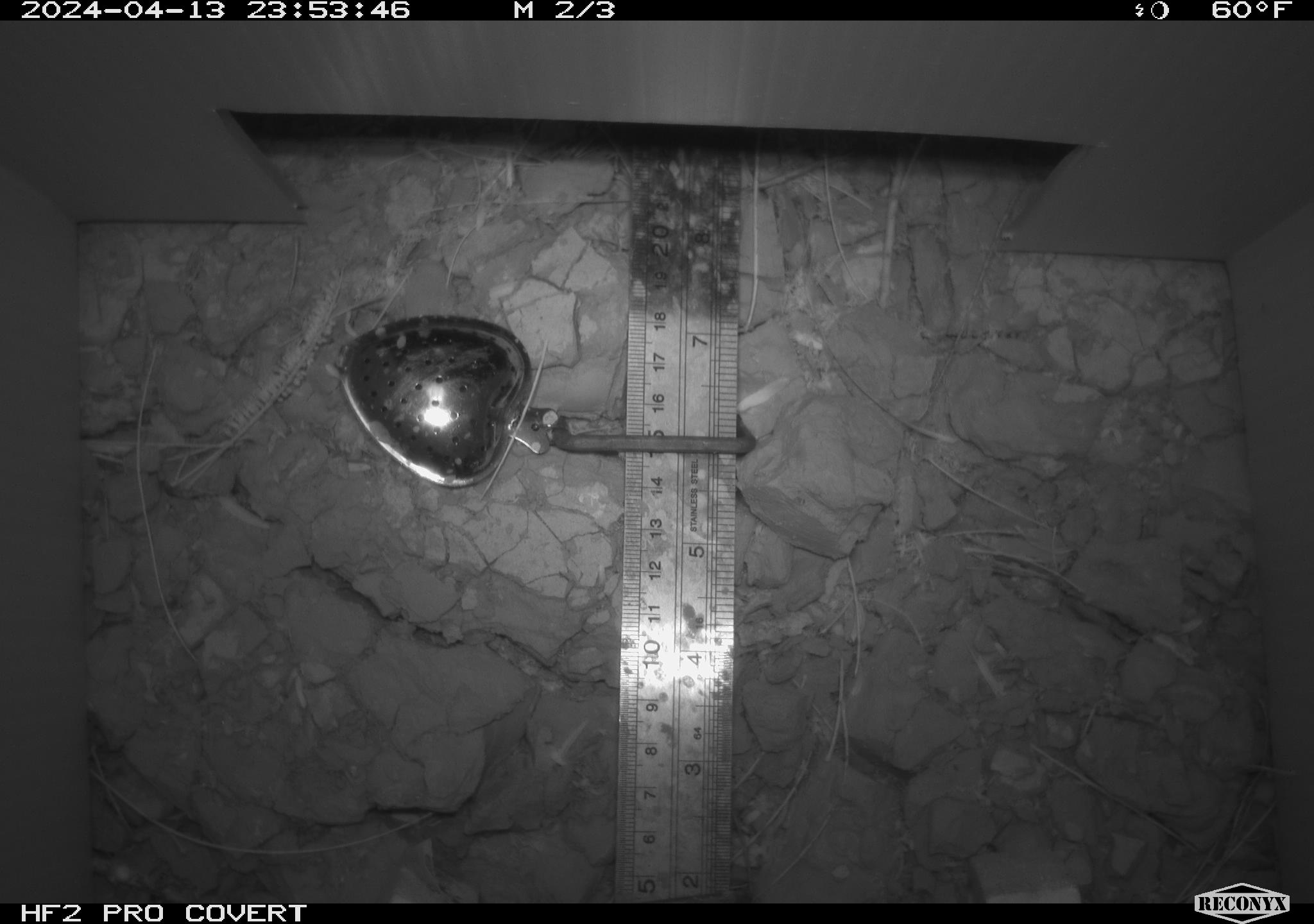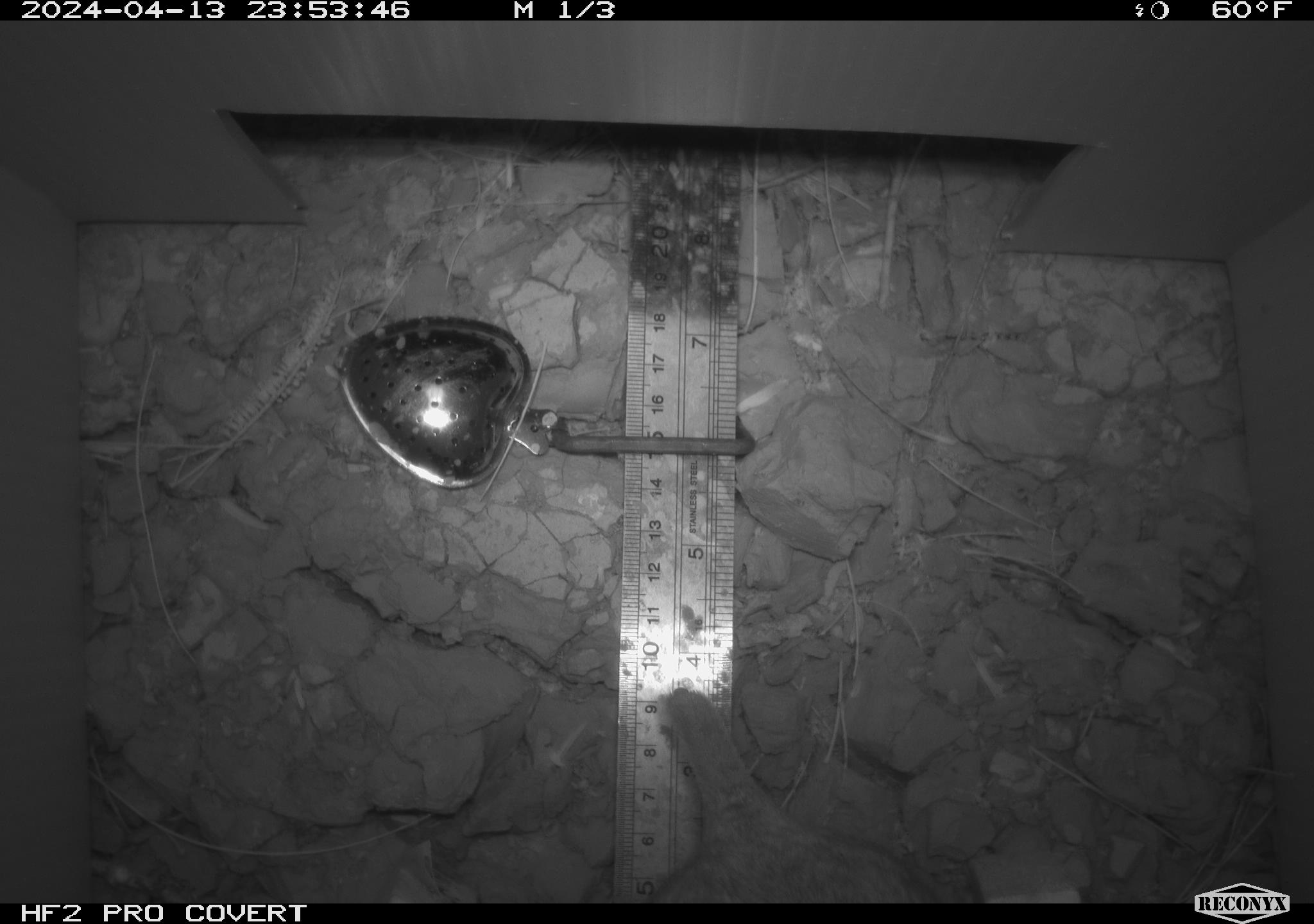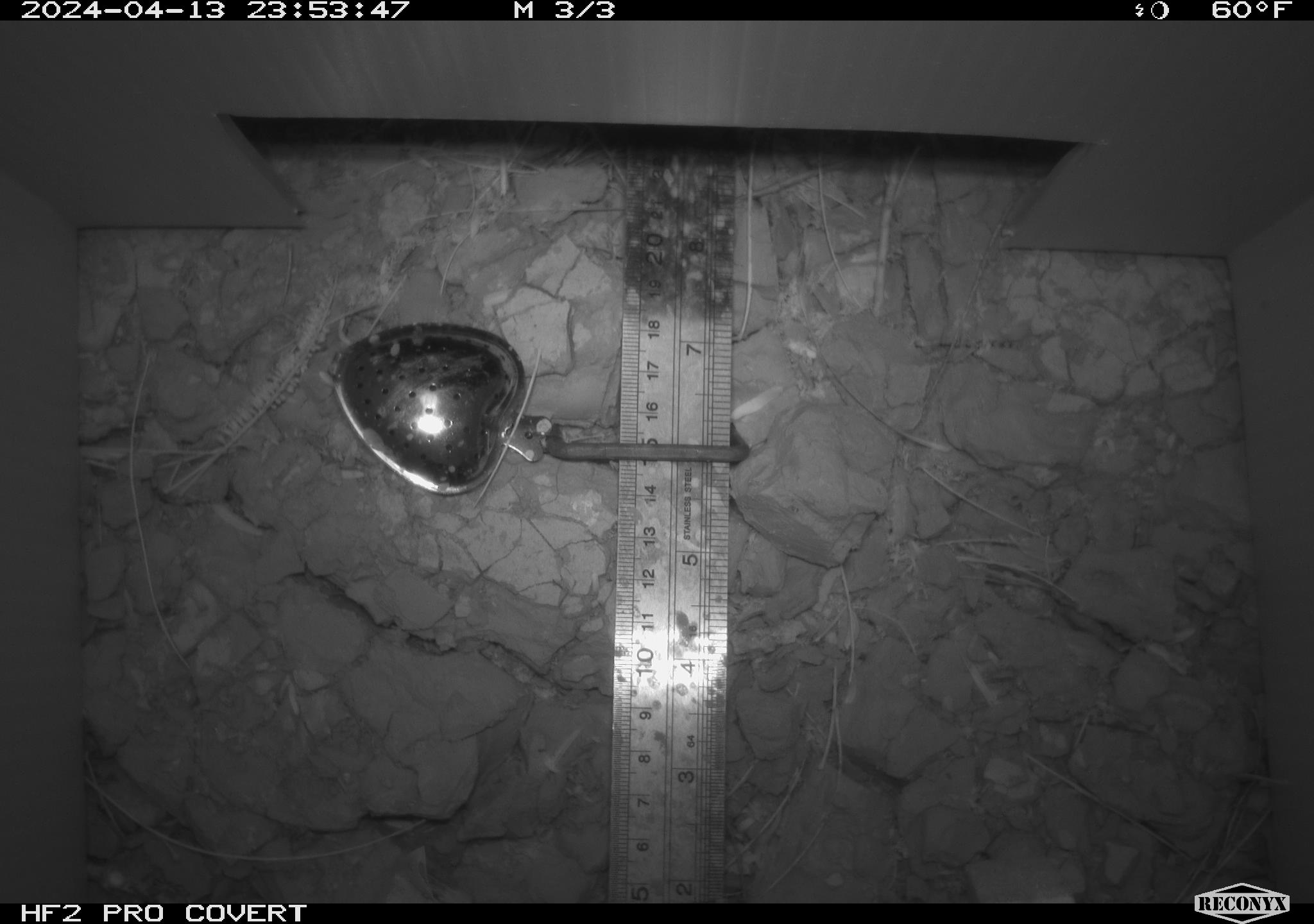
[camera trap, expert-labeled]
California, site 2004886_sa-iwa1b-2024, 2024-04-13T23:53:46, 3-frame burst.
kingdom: Animalia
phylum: Chordata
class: Mammalia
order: Rodentia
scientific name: Rodentia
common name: rodent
Rodent (Rodentia).